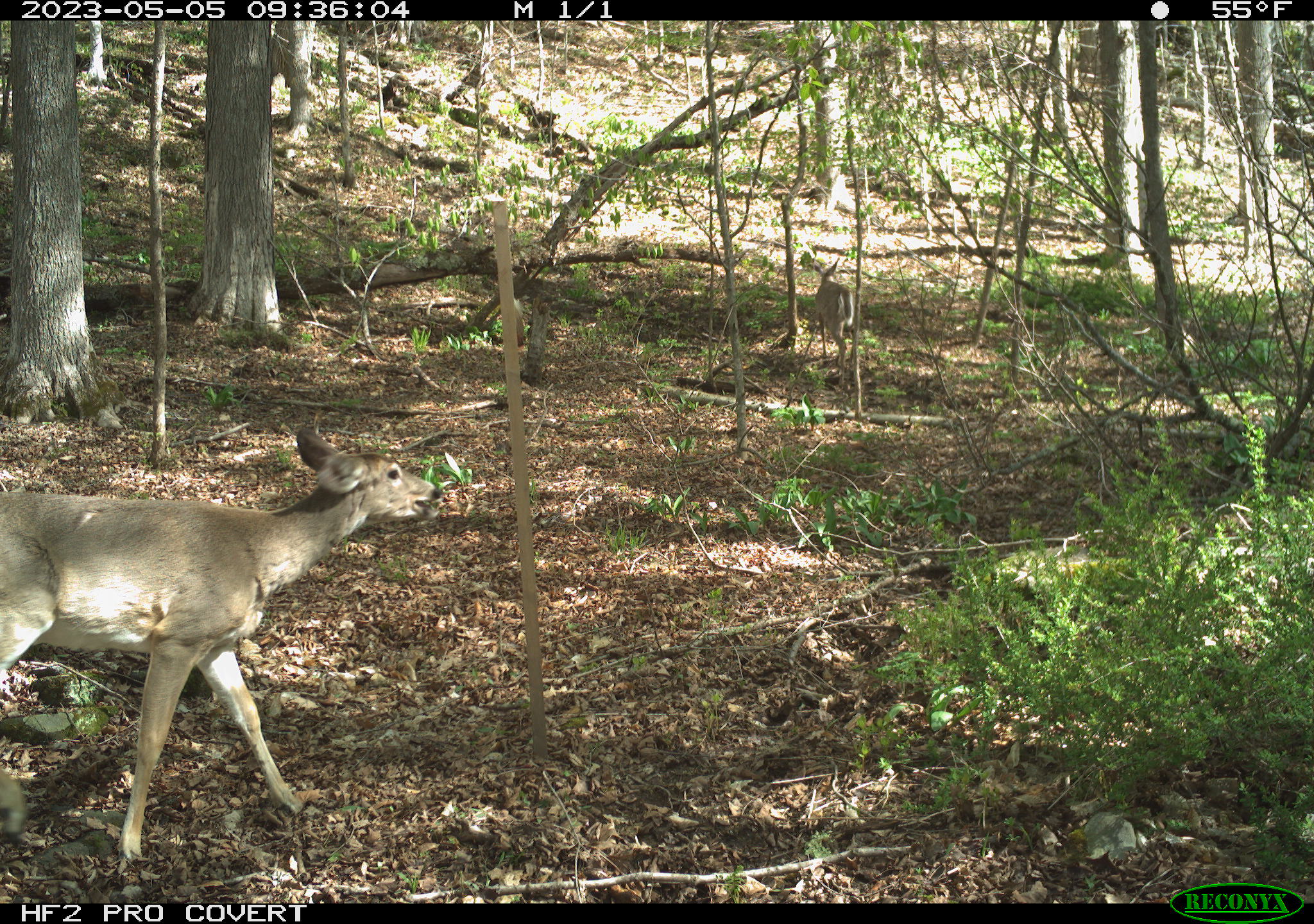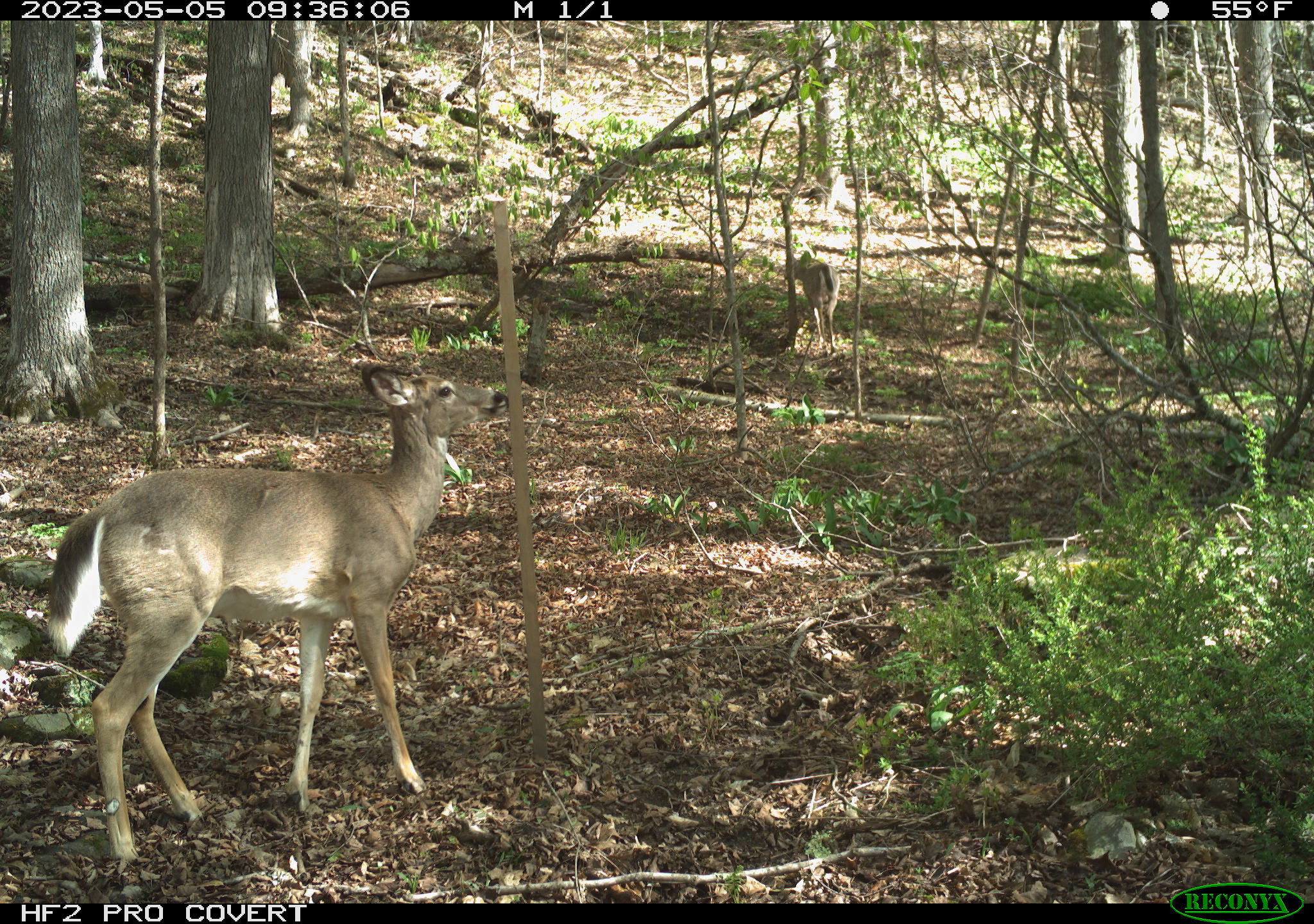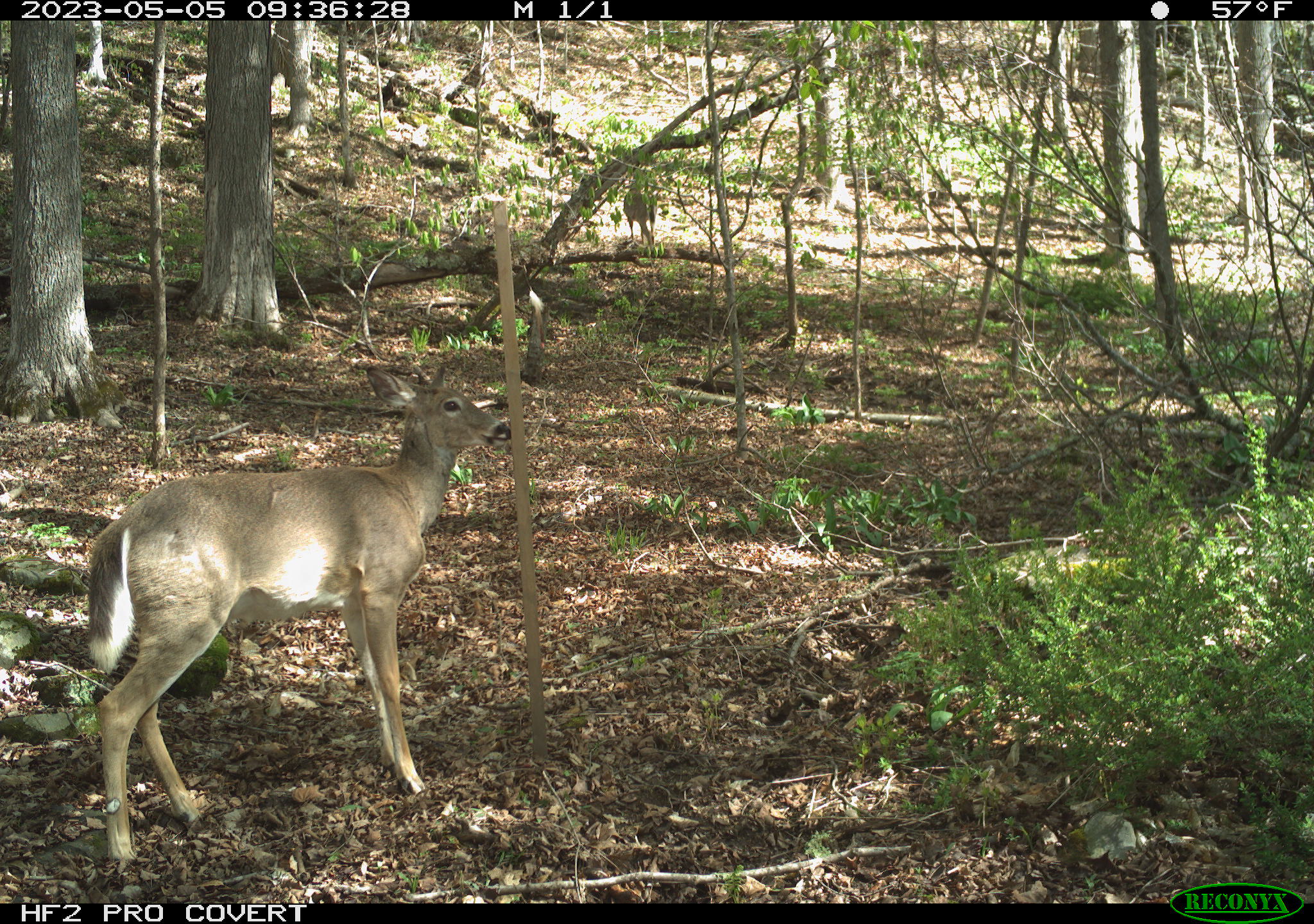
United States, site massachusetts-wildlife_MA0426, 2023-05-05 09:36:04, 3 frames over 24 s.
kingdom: Animalia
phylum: Chordata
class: Mammalia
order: Artiodactyla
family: Cervidae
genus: Odocoileus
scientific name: Odocoileus virginianus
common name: white-tailed deer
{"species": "white-tailed deer (Odocoileus virginianus)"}